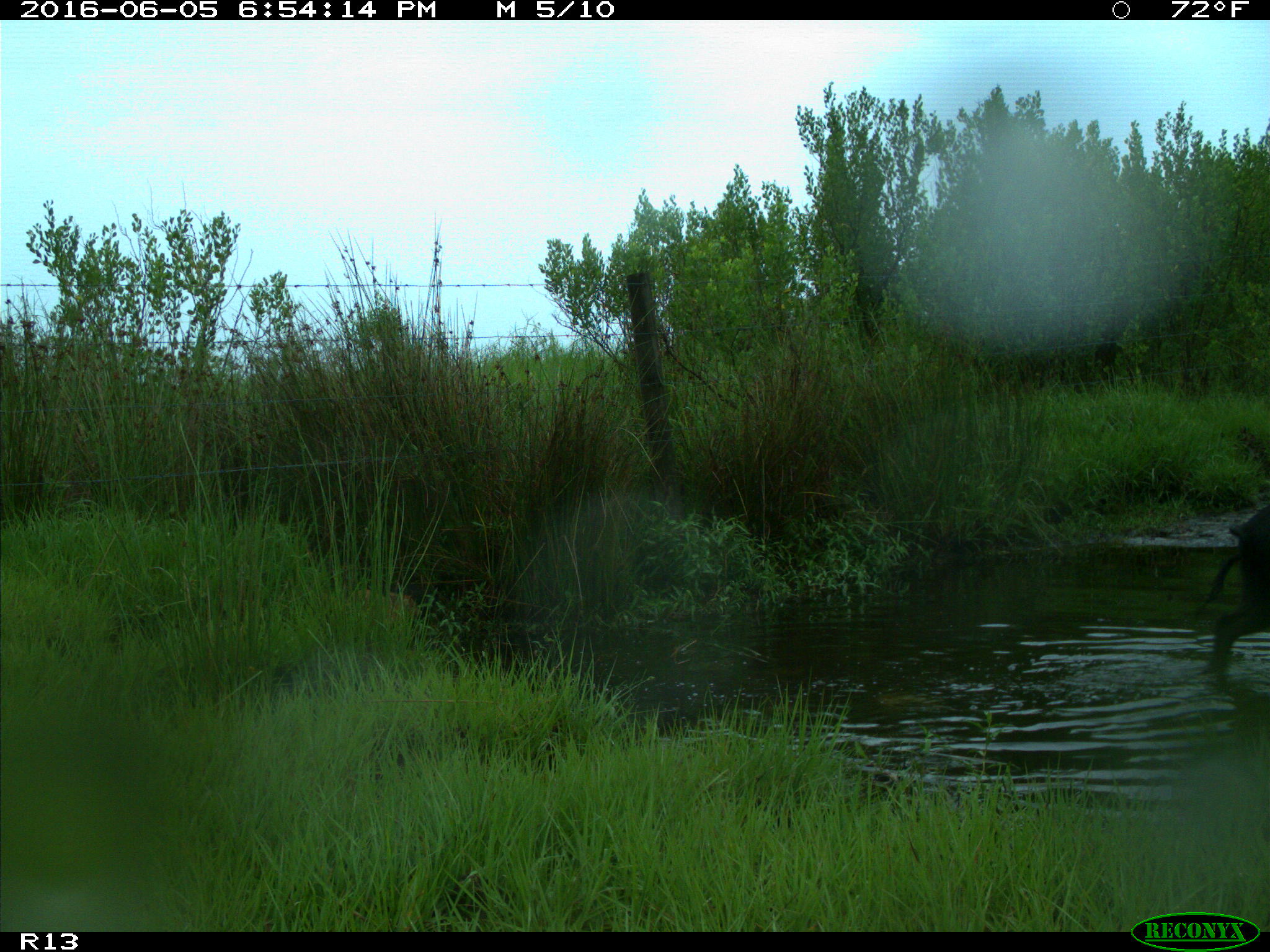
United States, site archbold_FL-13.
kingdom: Animalia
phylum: Chordata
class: Mammalia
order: Artiodactyla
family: Suidae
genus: Sus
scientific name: Sus scrofa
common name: wild boar